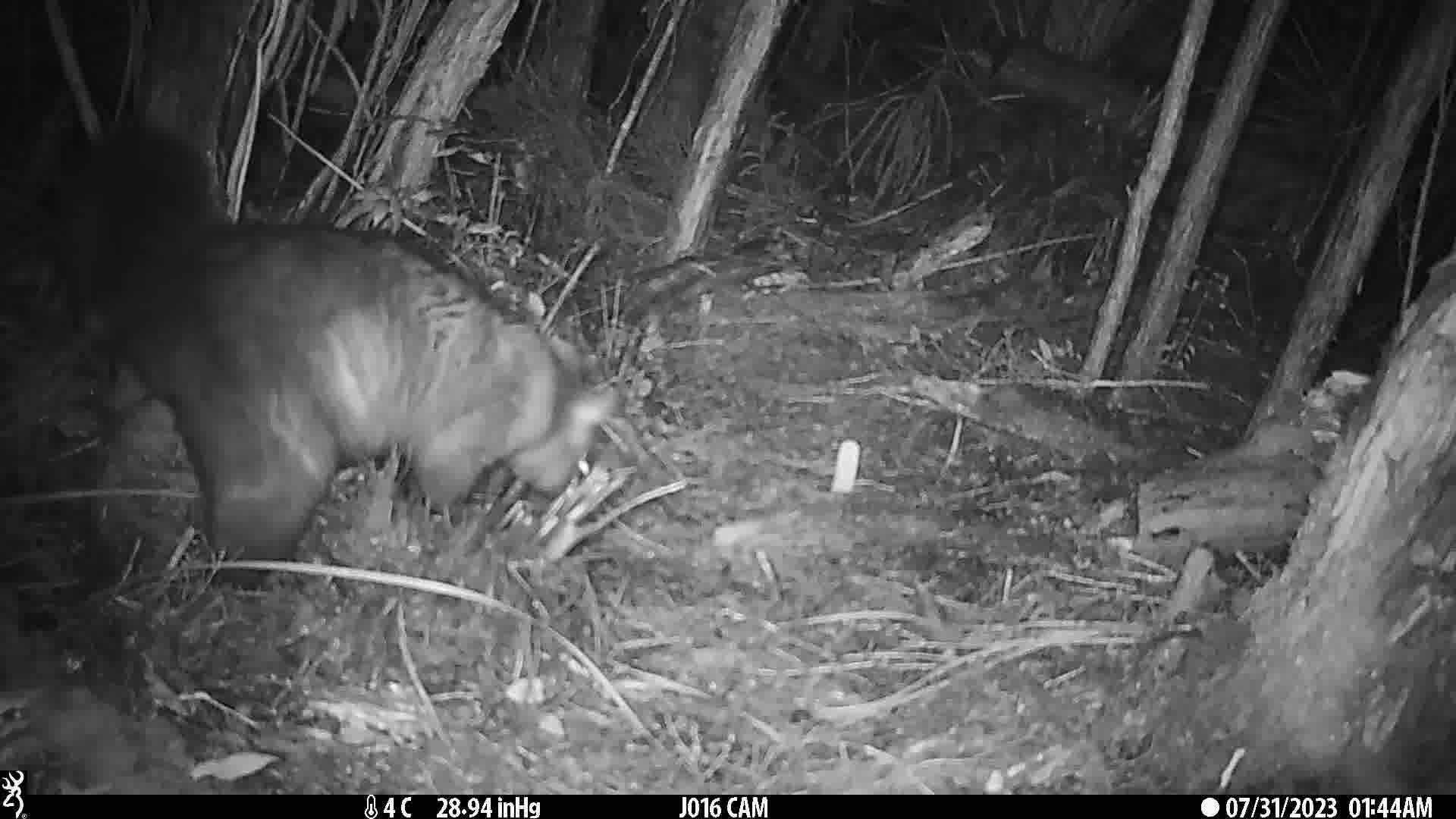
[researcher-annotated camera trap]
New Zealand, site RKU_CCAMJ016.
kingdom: Animalia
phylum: Chordata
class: Mammalia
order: Diprotodontia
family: Phalangeridae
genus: Trichosurus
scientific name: Trichosurus vulpecula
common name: common brushtail possum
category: possum